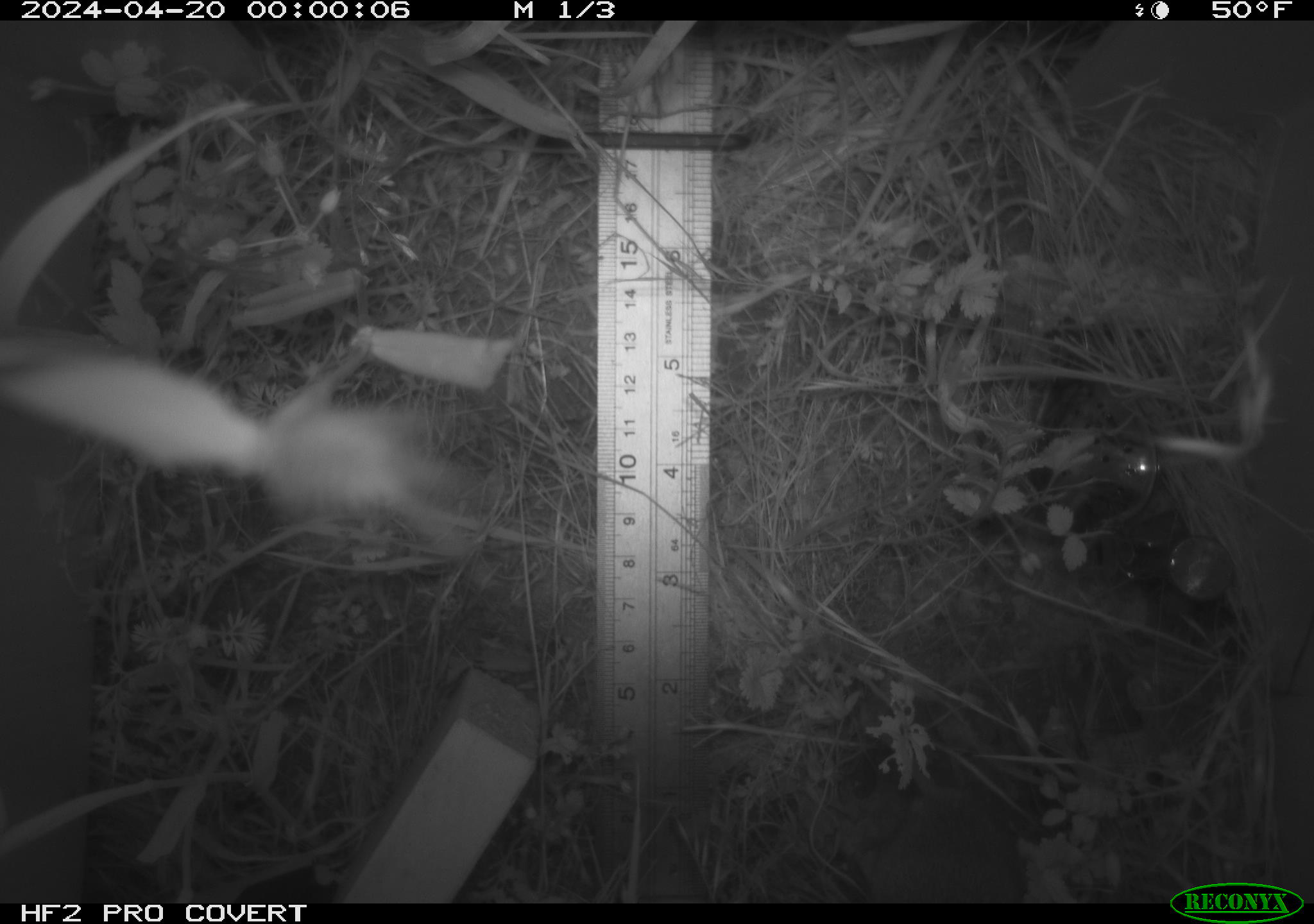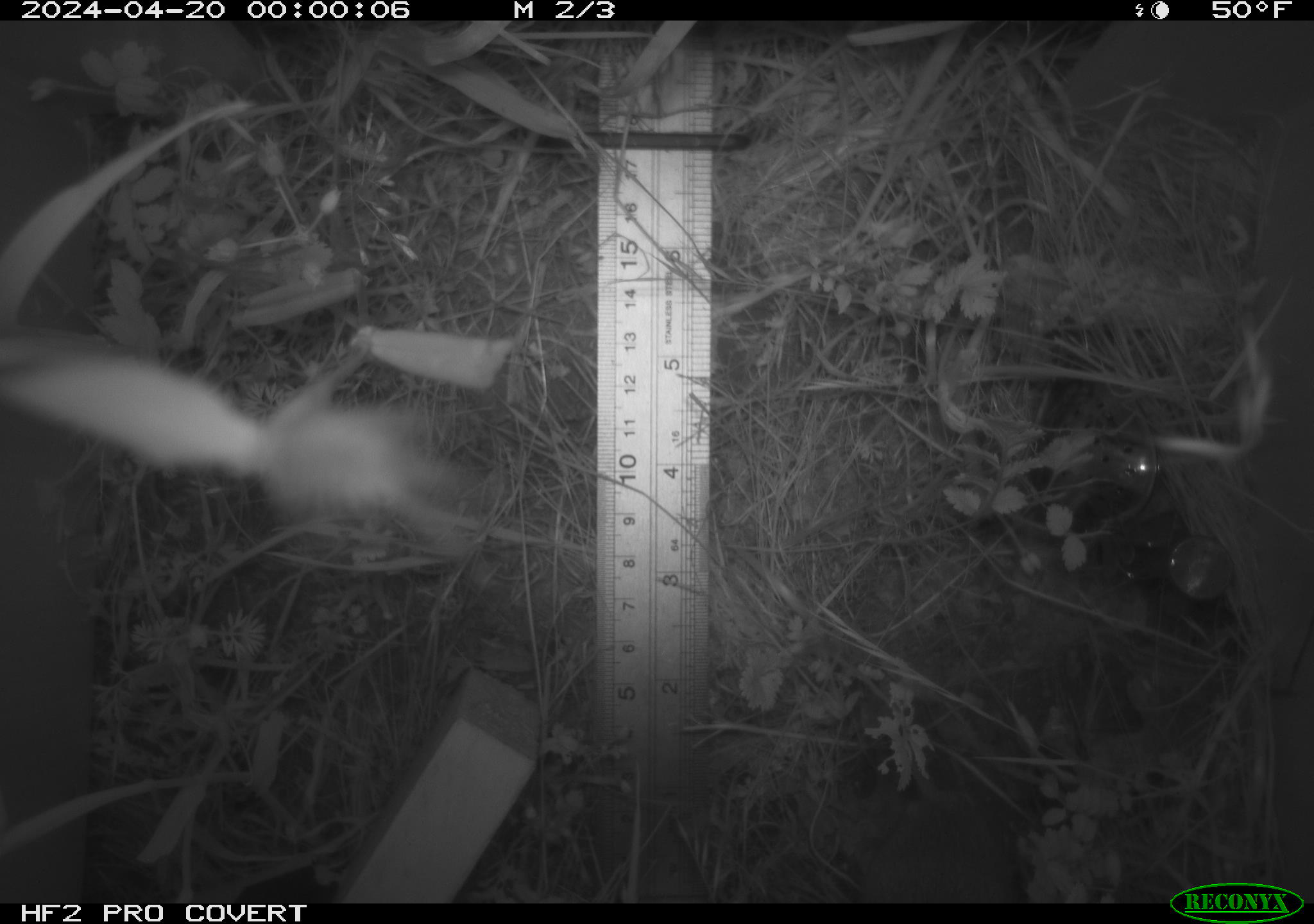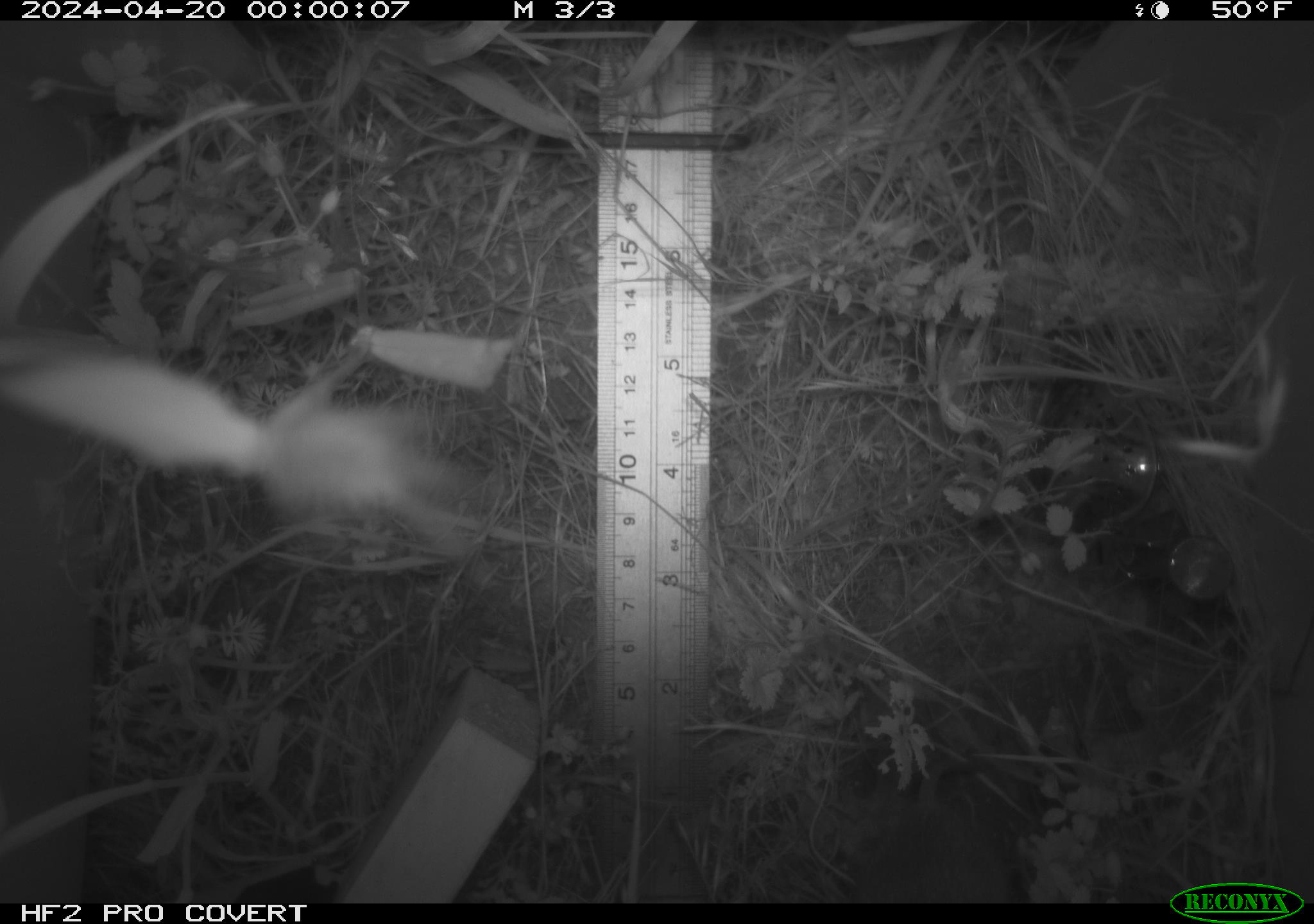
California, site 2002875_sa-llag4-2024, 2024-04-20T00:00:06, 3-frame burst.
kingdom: Animalia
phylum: Chordata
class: Mammalia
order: Rodentia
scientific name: Rodentia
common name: rodent